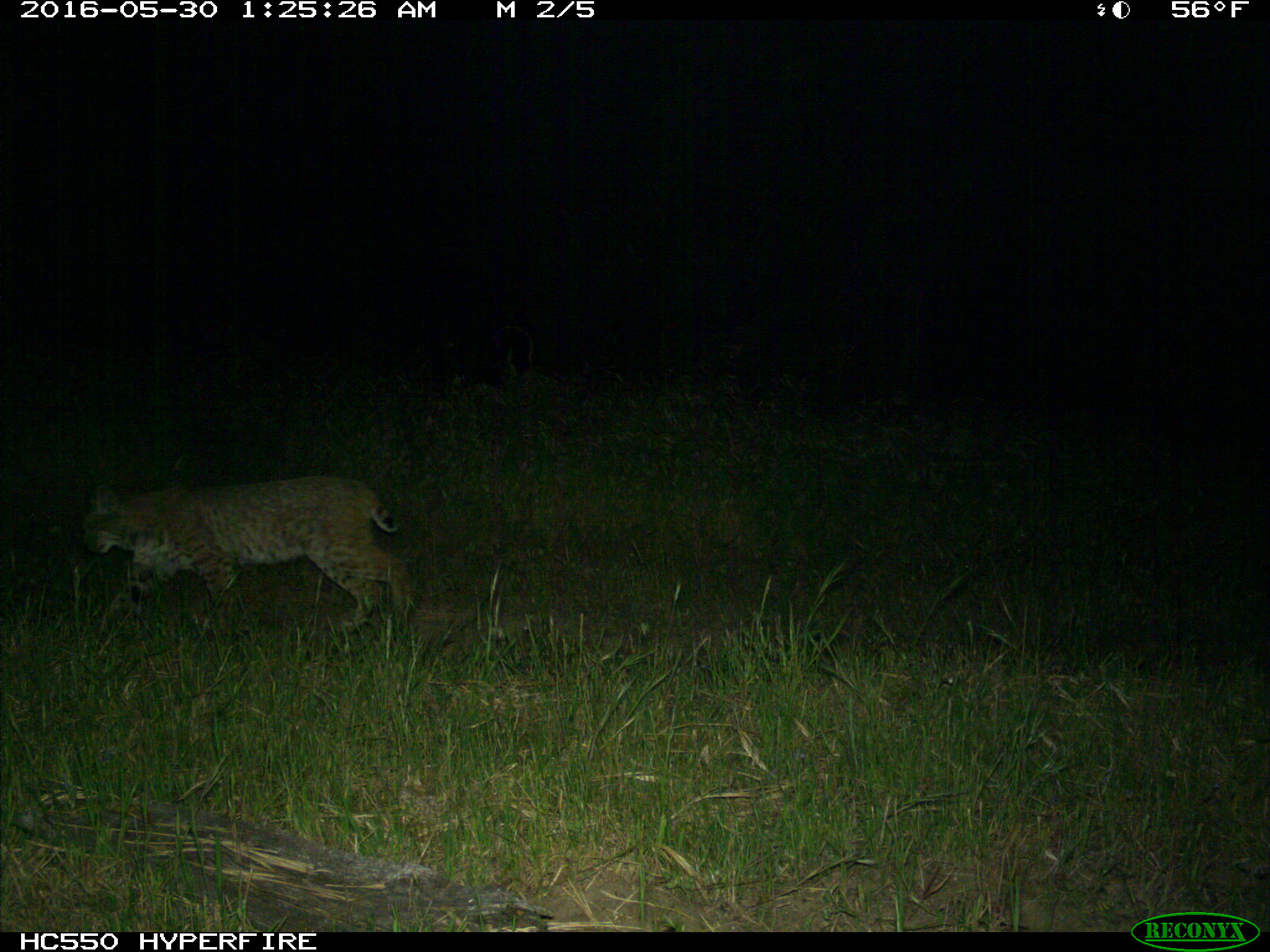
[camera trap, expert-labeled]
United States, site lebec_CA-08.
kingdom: Animalia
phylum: Chordata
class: Mammalia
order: Carnivora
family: Felidae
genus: Lynx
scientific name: Lynx rufus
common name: bobcat